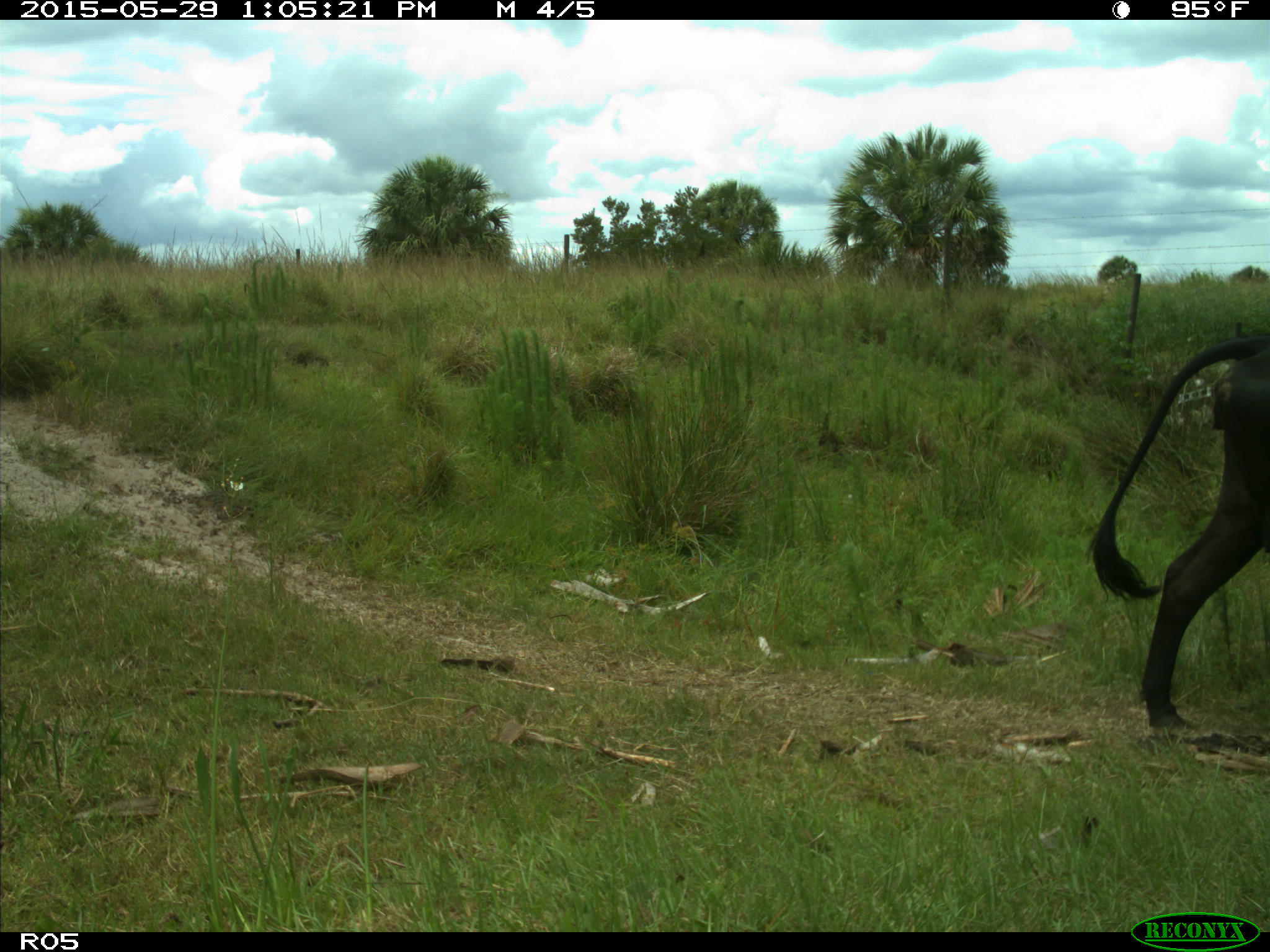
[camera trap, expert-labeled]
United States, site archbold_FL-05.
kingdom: Animalia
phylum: Chordata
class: Mammalia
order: Artiodactyla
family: Bovidae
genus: Bos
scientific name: Bos taurus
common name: domestic cow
Bos taurus (domestic cow).